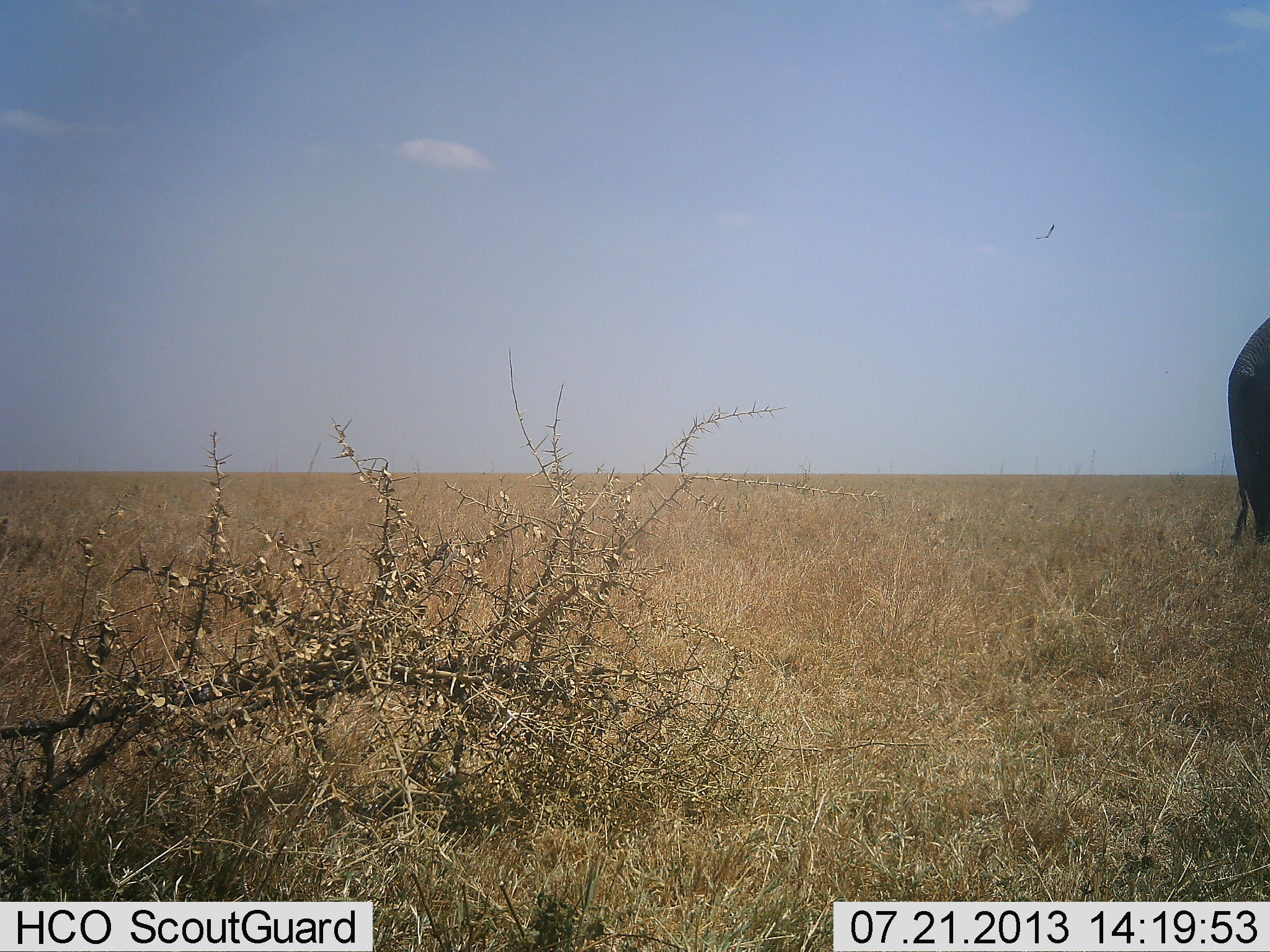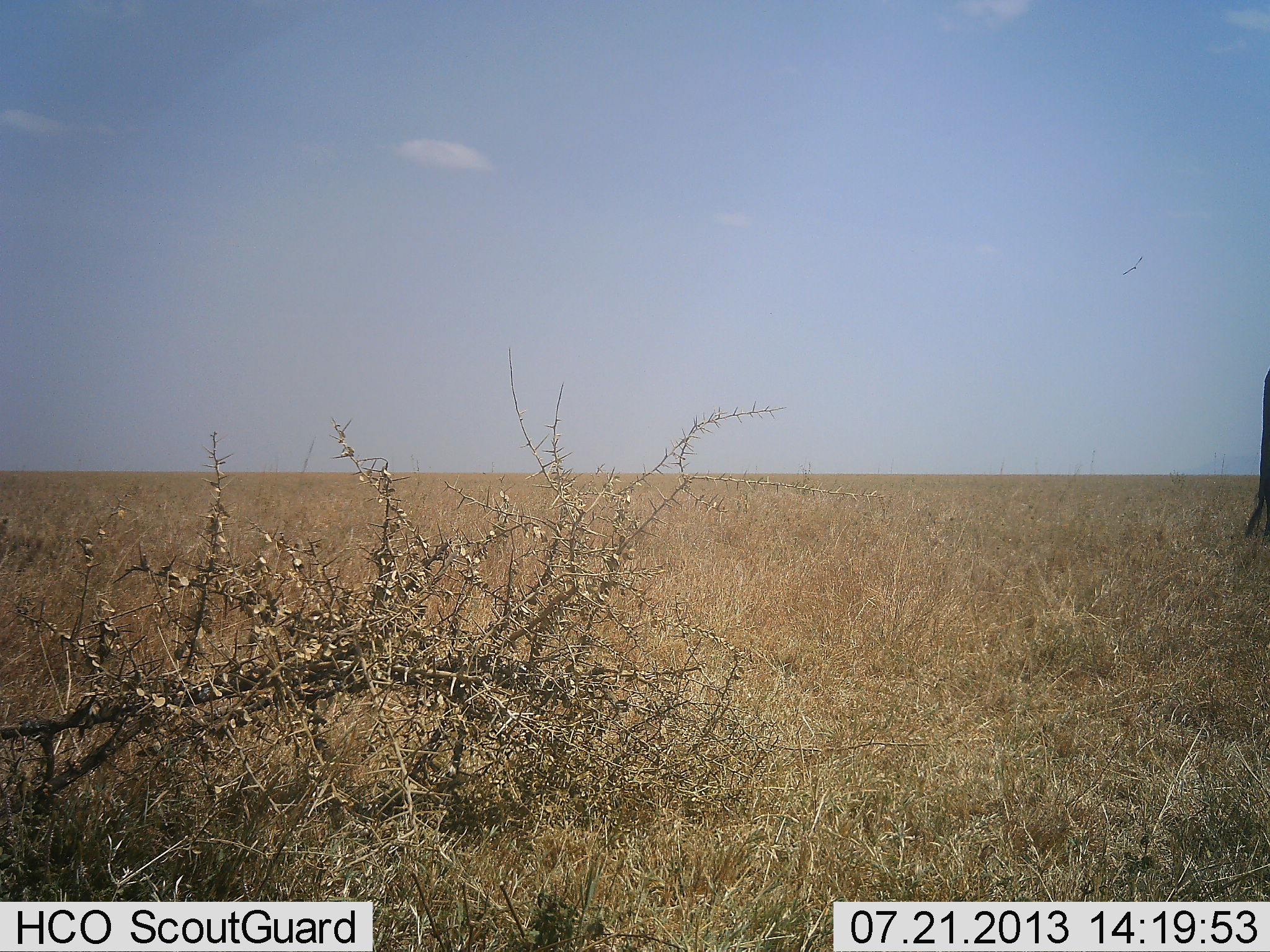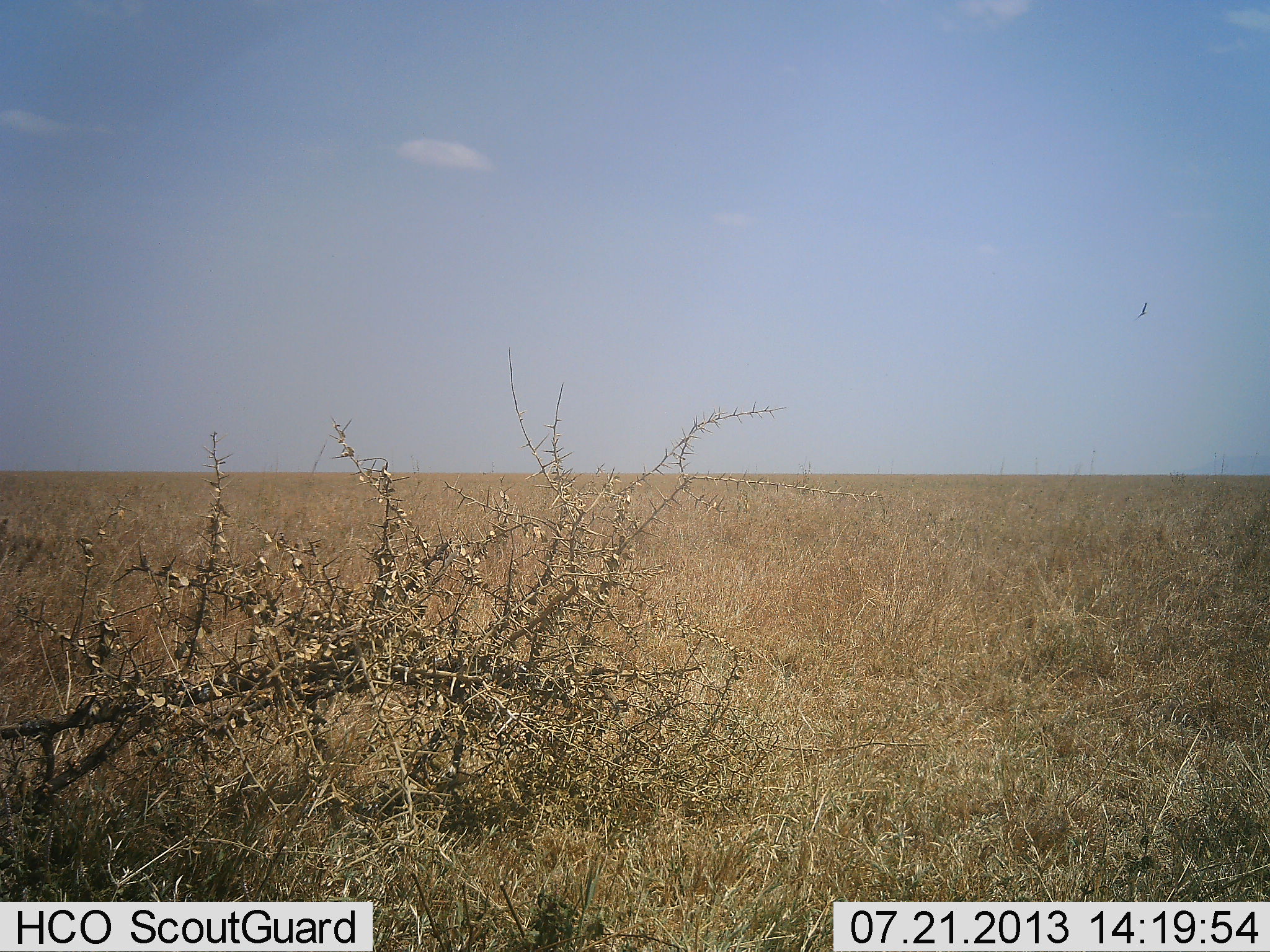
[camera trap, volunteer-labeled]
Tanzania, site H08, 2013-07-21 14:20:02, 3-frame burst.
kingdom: Animalia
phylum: Chordata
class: Mammalia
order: Proboscidea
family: Elephantidae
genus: Loxodonta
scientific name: Loxodonta africana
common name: african bush elephant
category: elephant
Elephant (african bush elephant) (Loxodonta africana), count 1. Behavior (volunteer vote fractions): standing 27%, resting 0%, moving 73%, interacting 0%. Young present (vote fraction): 0%. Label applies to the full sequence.